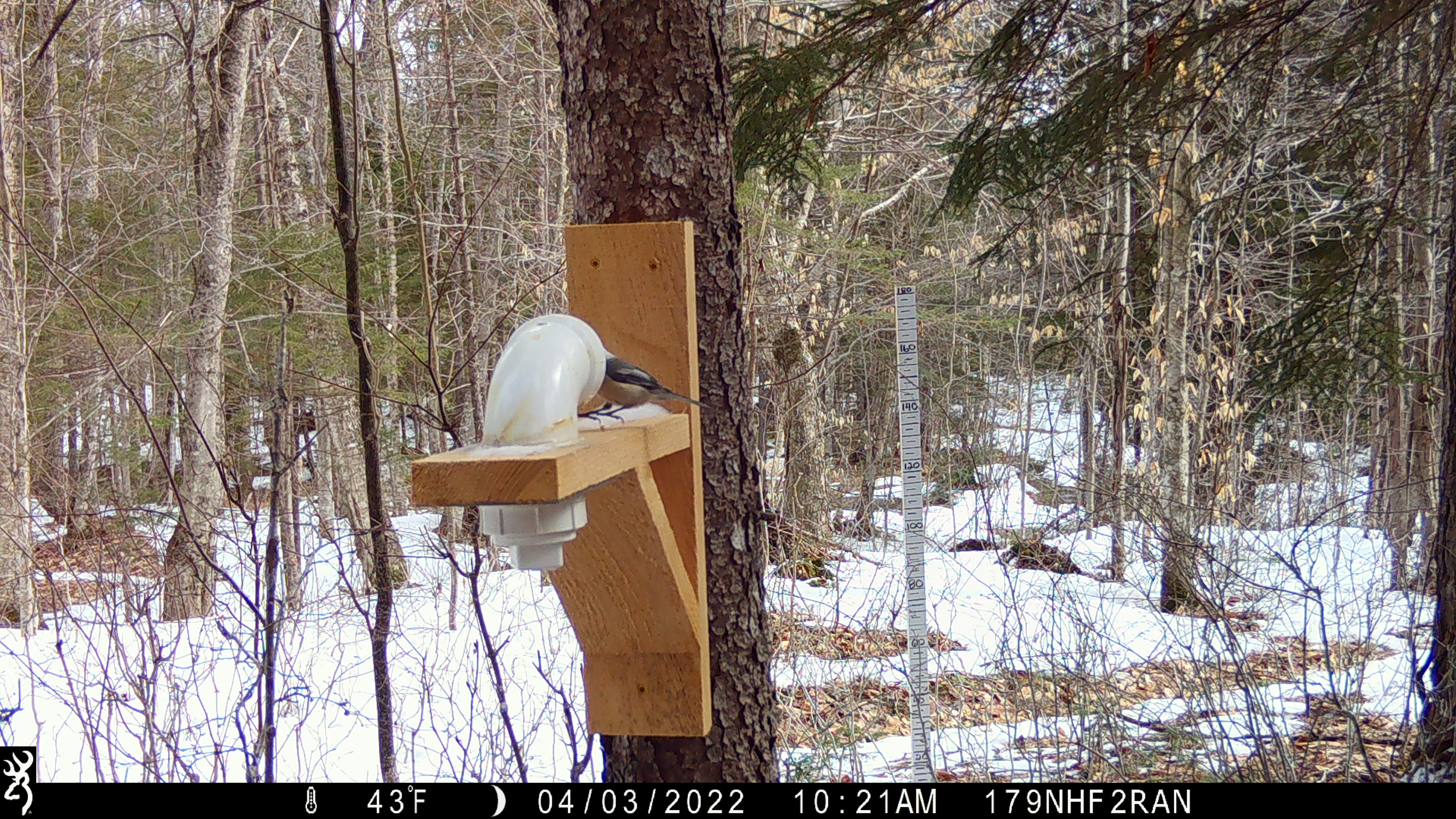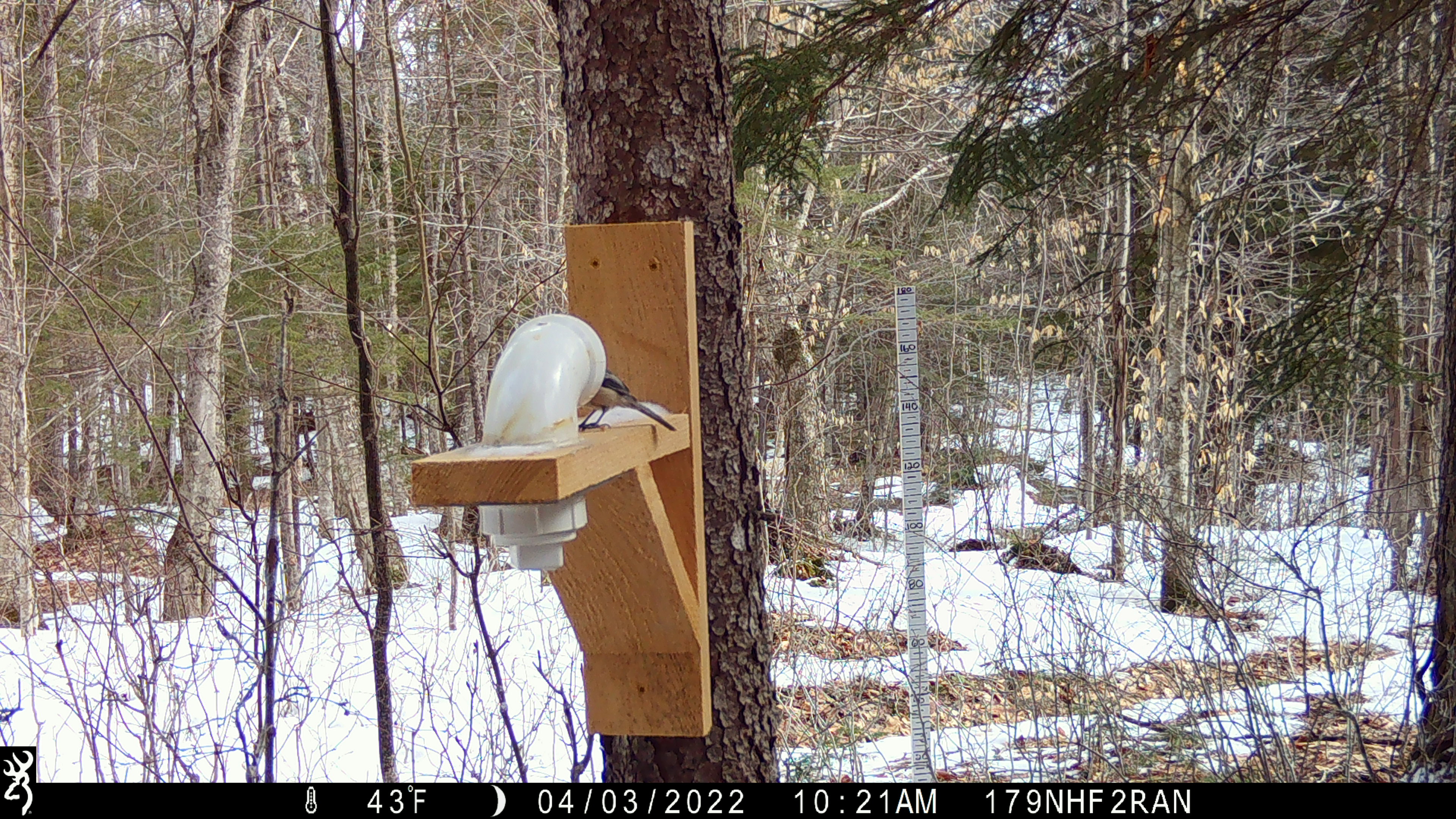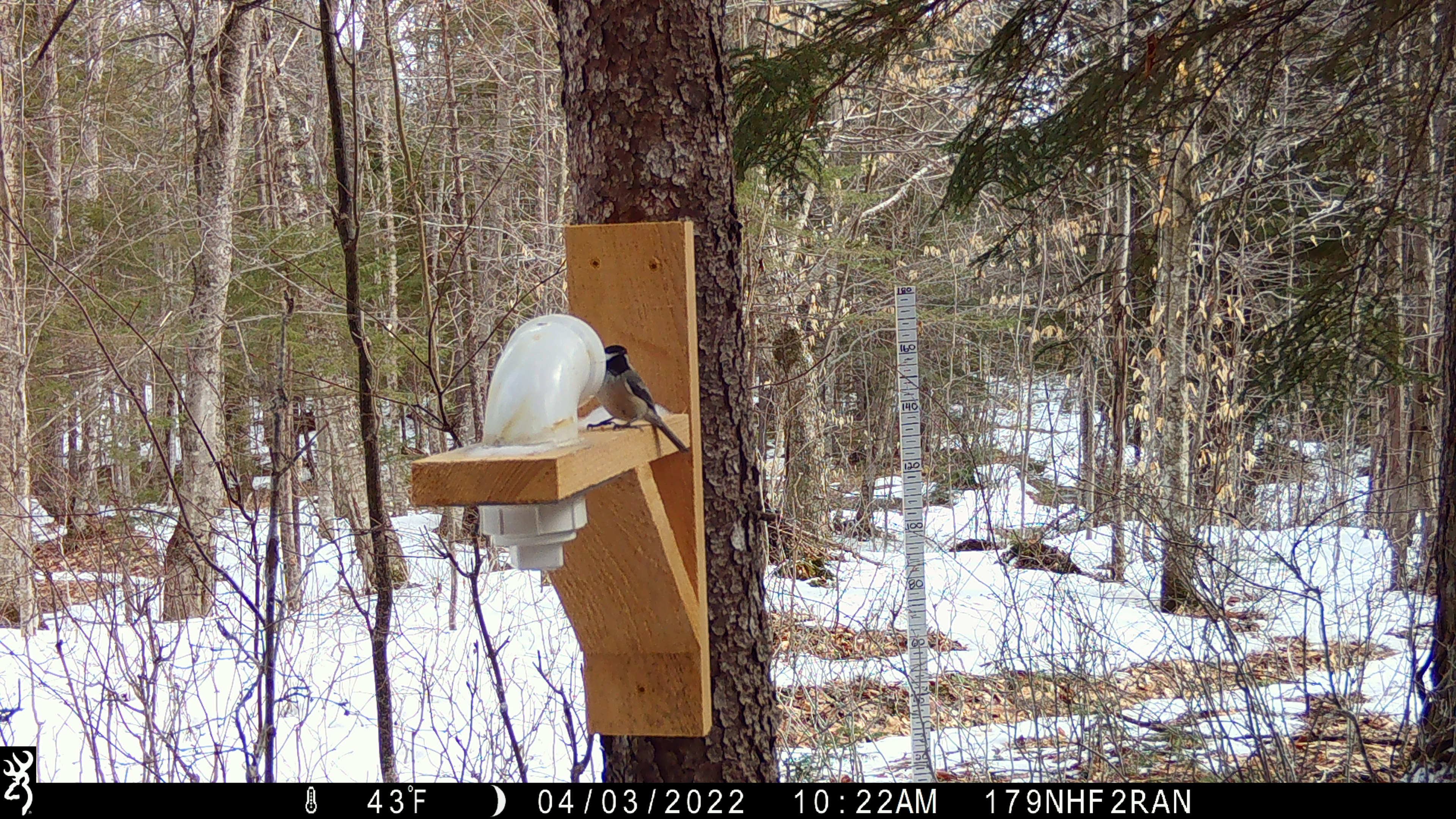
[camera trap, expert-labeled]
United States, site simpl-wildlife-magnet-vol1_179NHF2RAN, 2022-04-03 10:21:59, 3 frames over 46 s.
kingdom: Animalia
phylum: Chordata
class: Aves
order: Passeriformes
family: Paridae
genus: Poecile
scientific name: Poecile atricapillus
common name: black-capped chickadee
Black-capped chickadee (Poecile atricapillus).